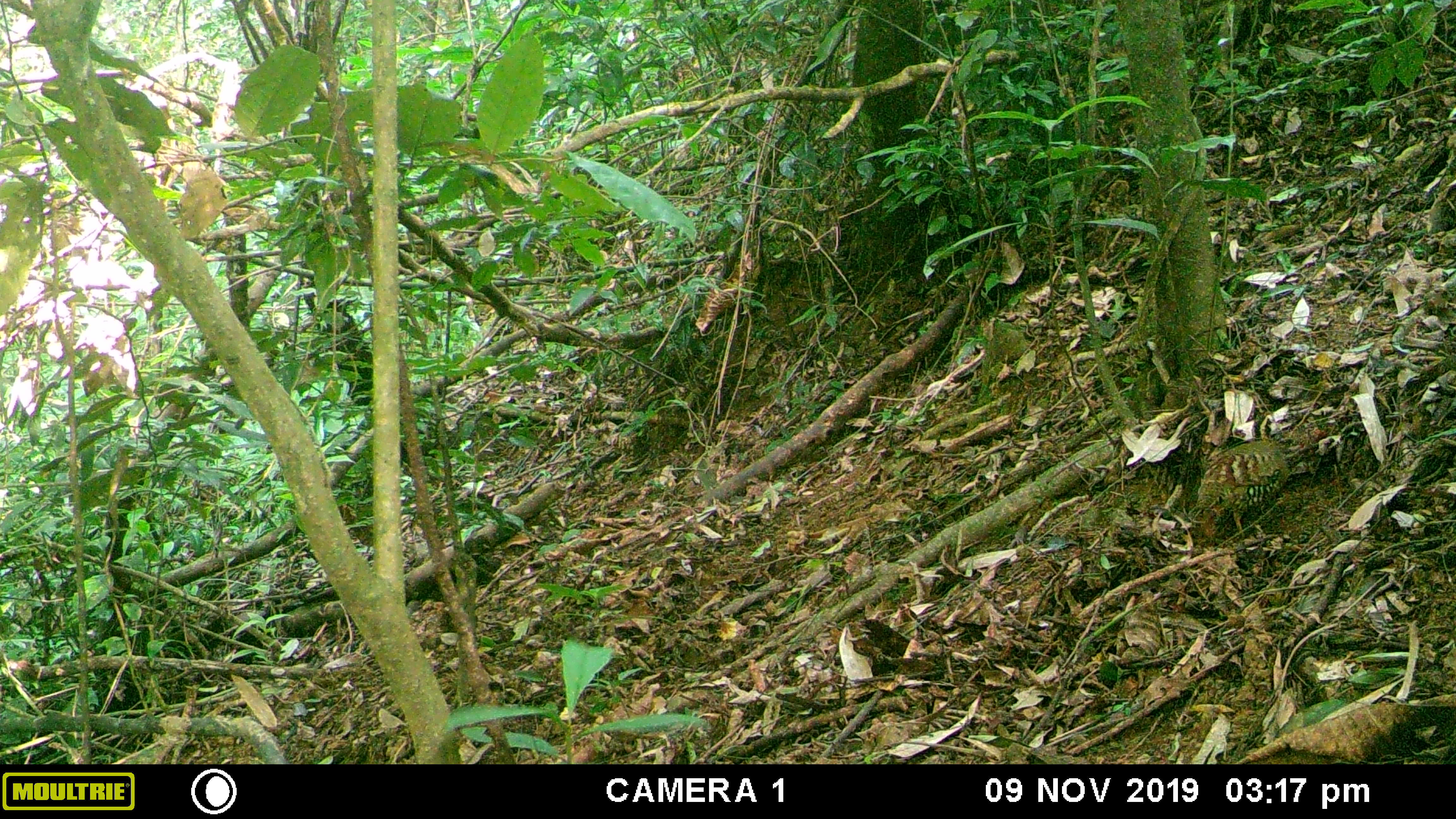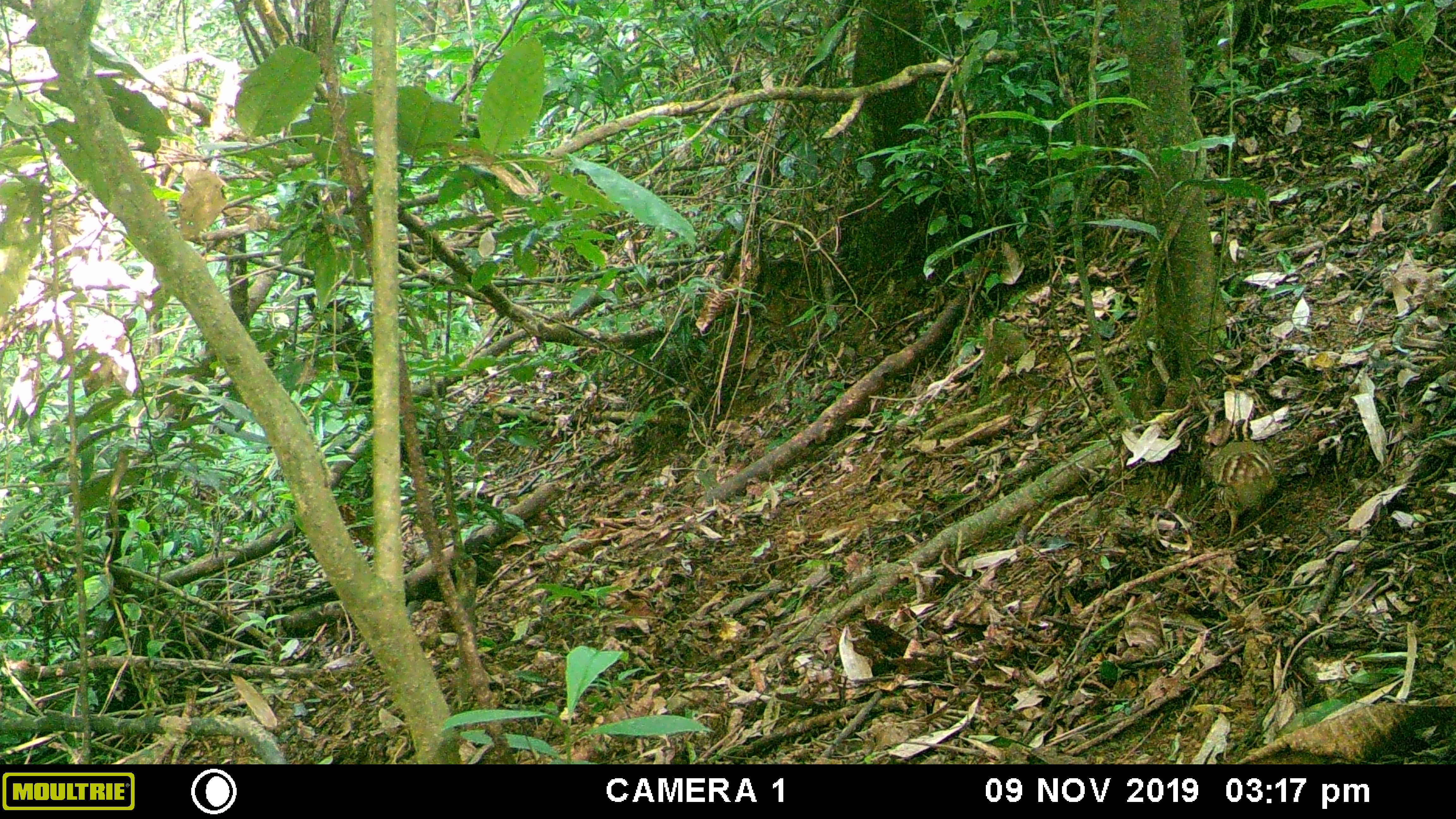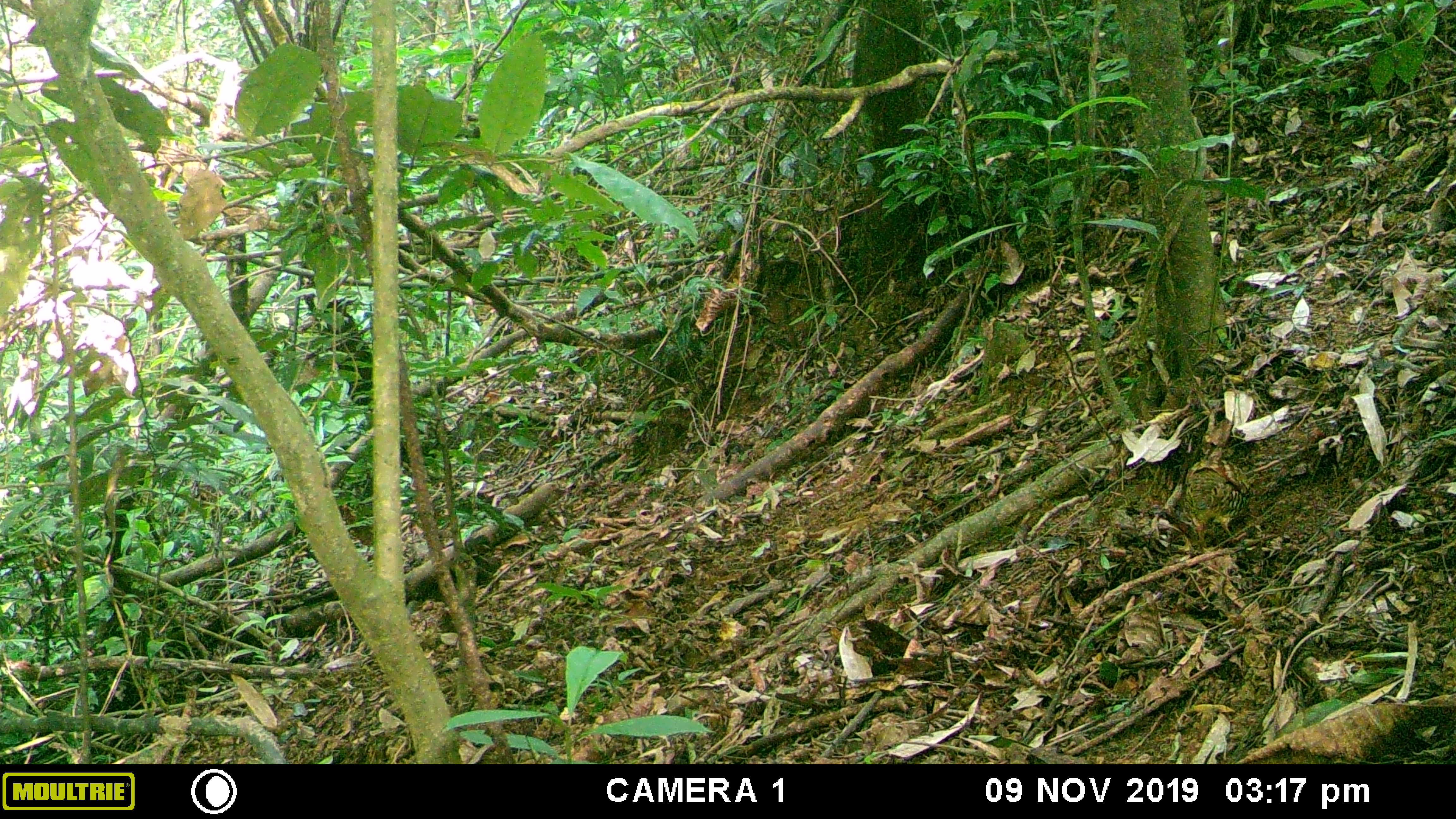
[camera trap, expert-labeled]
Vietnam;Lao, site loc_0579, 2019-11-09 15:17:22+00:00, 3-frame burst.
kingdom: Animalia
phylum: Chordata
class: Aves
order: Galliformes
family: Phasianidae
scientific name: Phasianidae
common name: partridge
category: unidentified partridge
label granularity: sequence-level